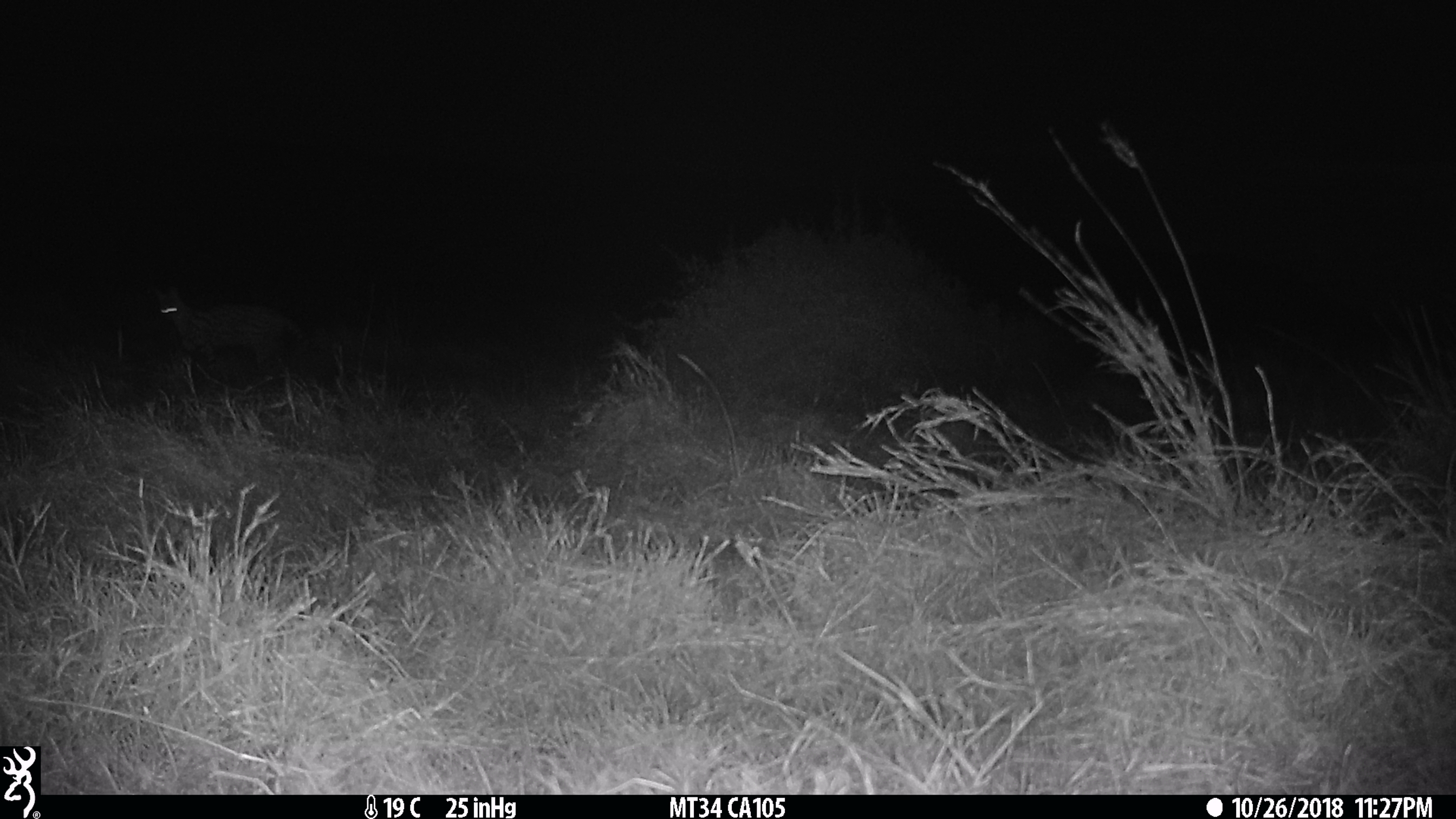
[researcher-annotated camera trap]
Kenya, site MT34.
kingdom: Animalia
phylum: Chordata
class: Mammalia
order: Carnivora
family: Felidae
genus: Leptailurus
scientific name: Leptailurus serval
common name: serval